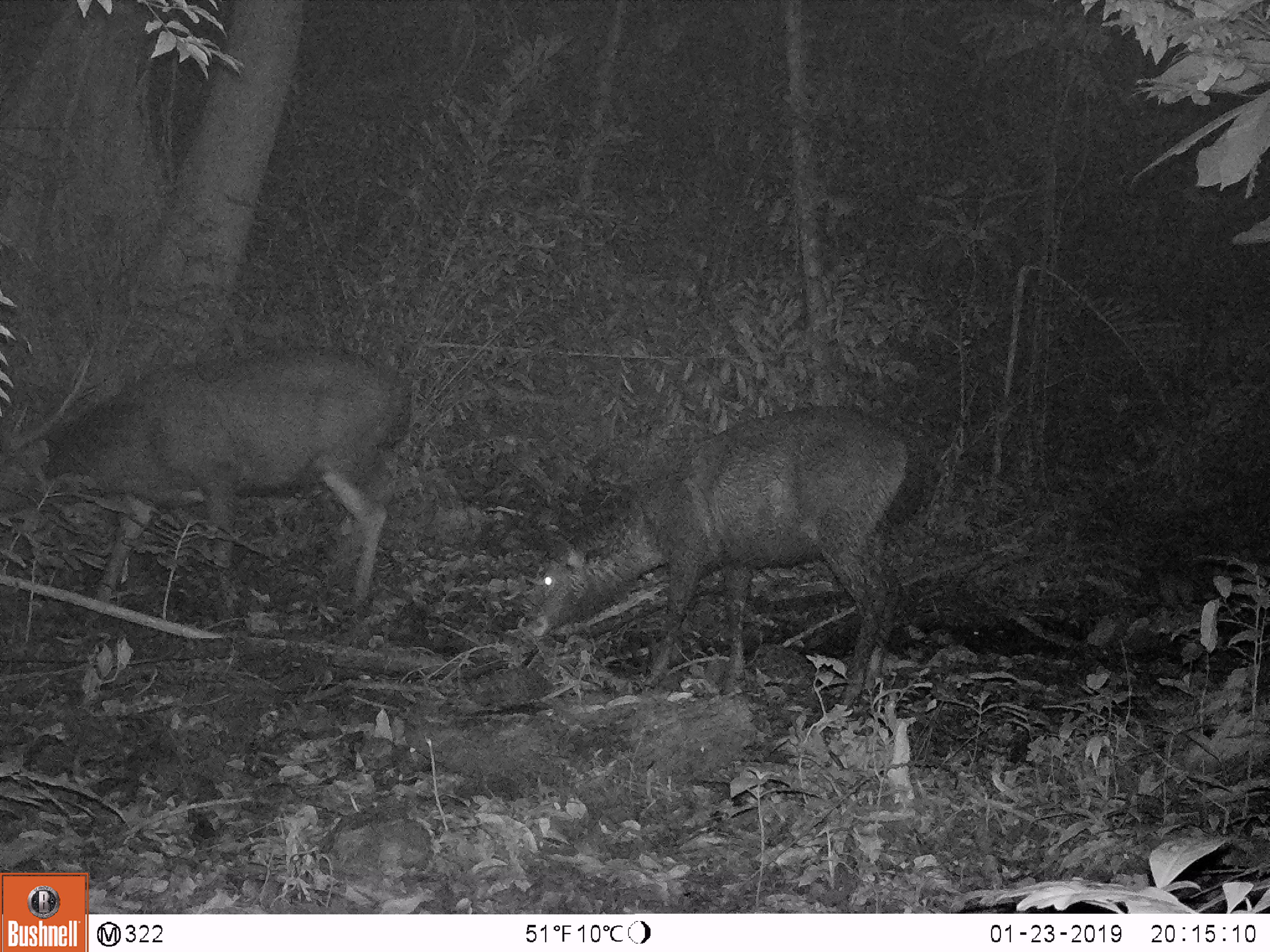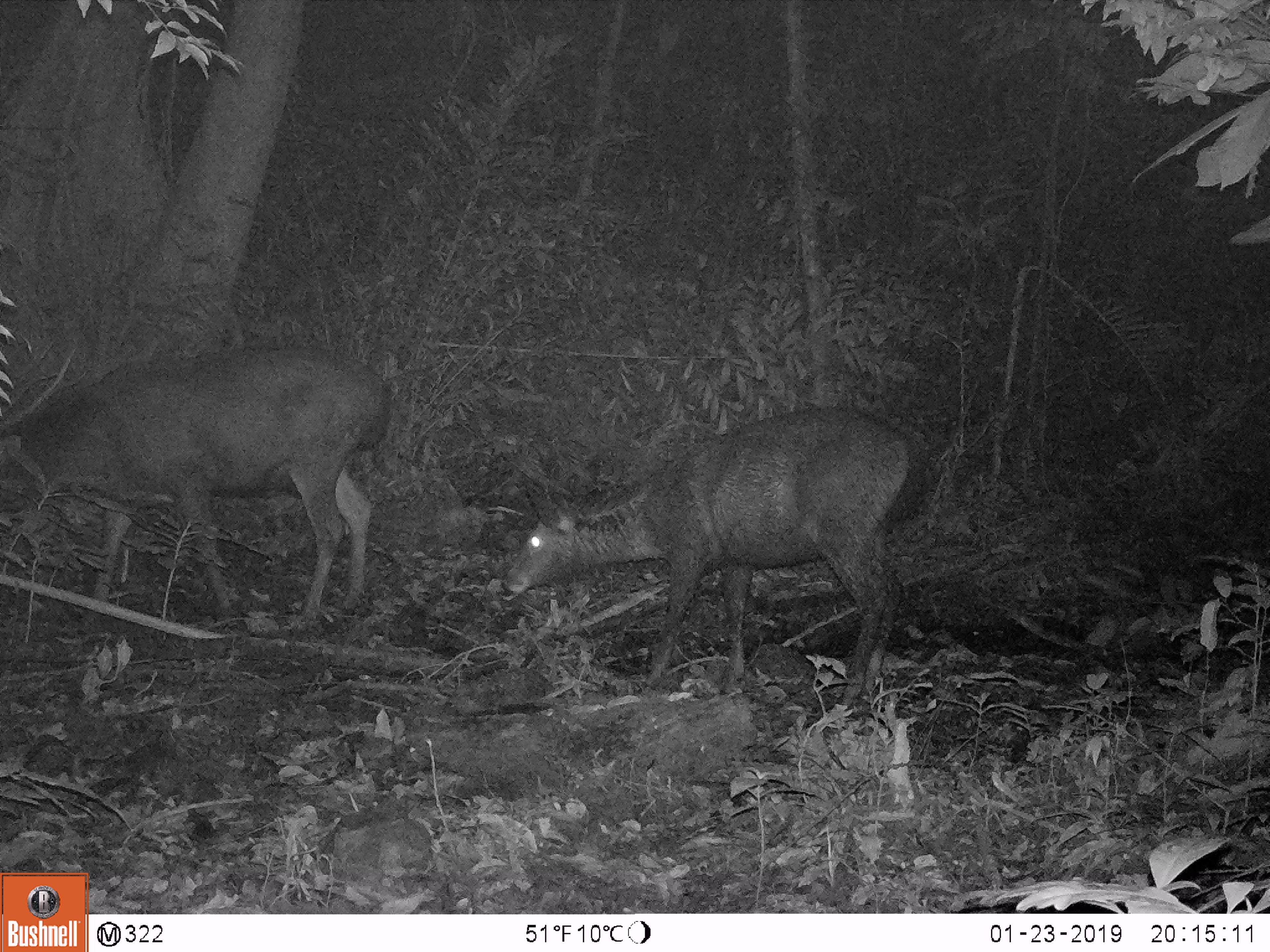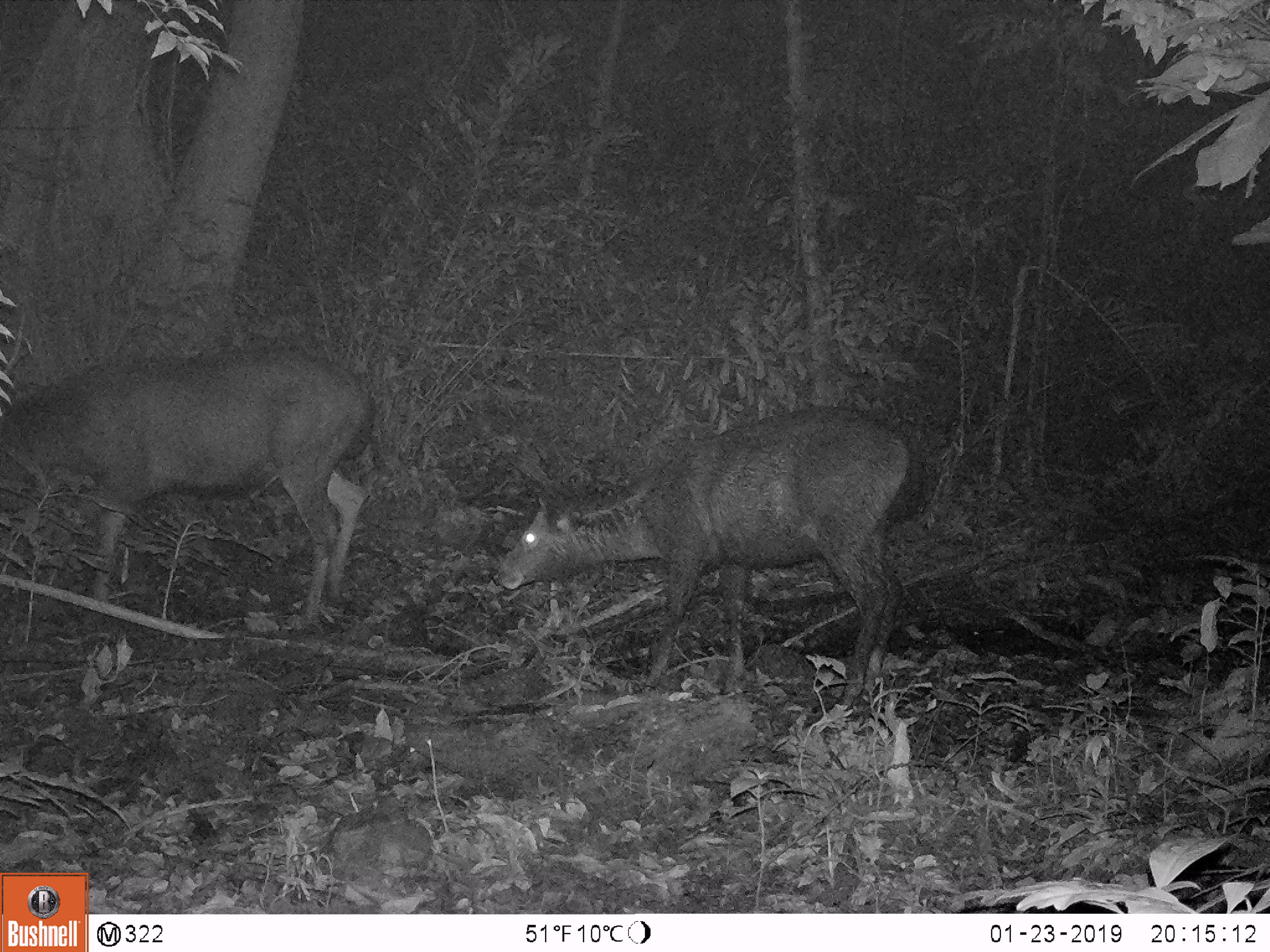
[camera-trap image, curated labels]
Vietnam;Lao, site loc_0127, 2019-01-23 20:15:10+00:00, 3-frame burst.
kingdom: Animalia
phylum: Chordata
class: Mammalia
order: Artiodactyla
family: Cervidae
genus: Rusa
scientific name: Rusa unicolor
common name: sambar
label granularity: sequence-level